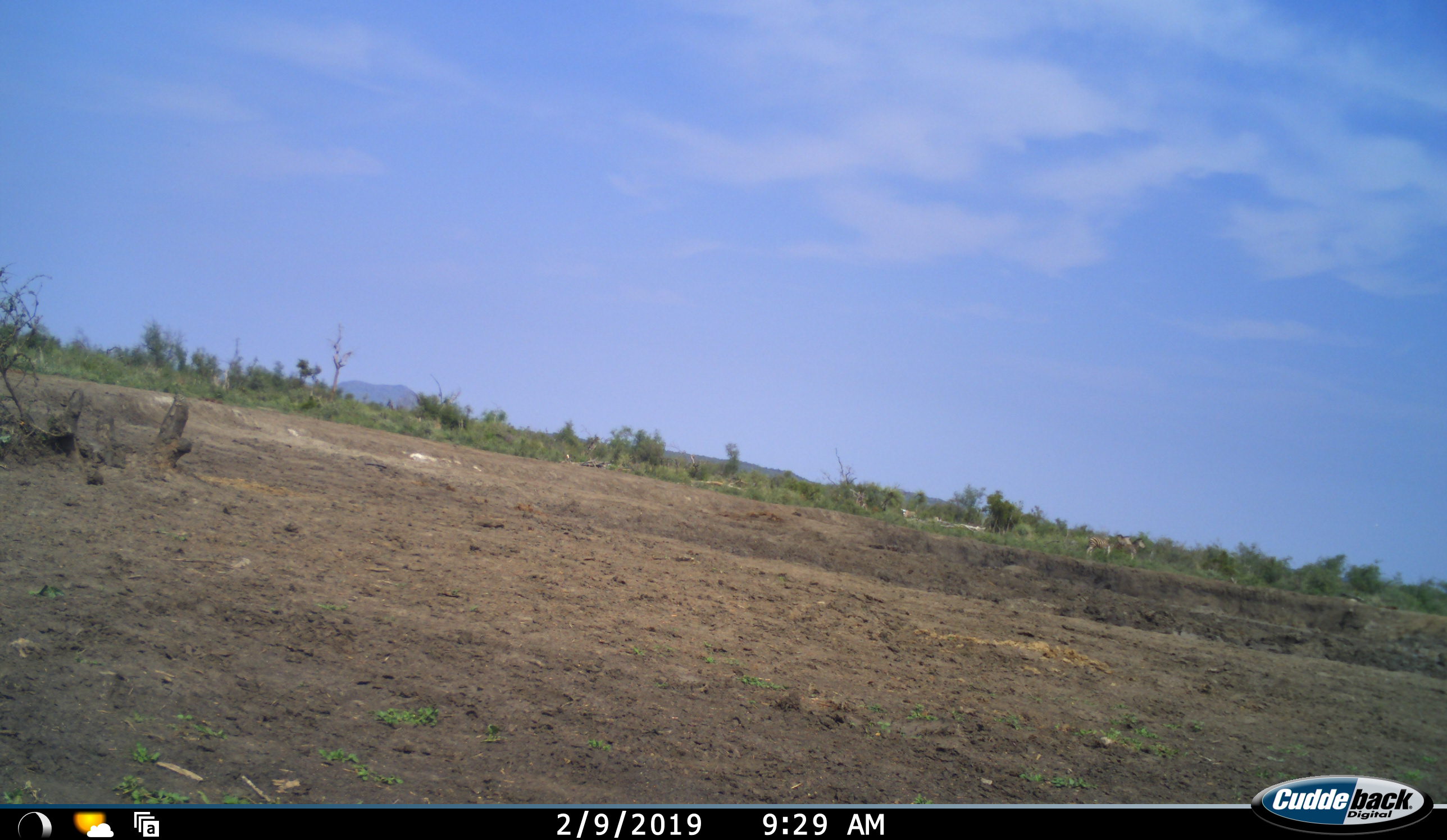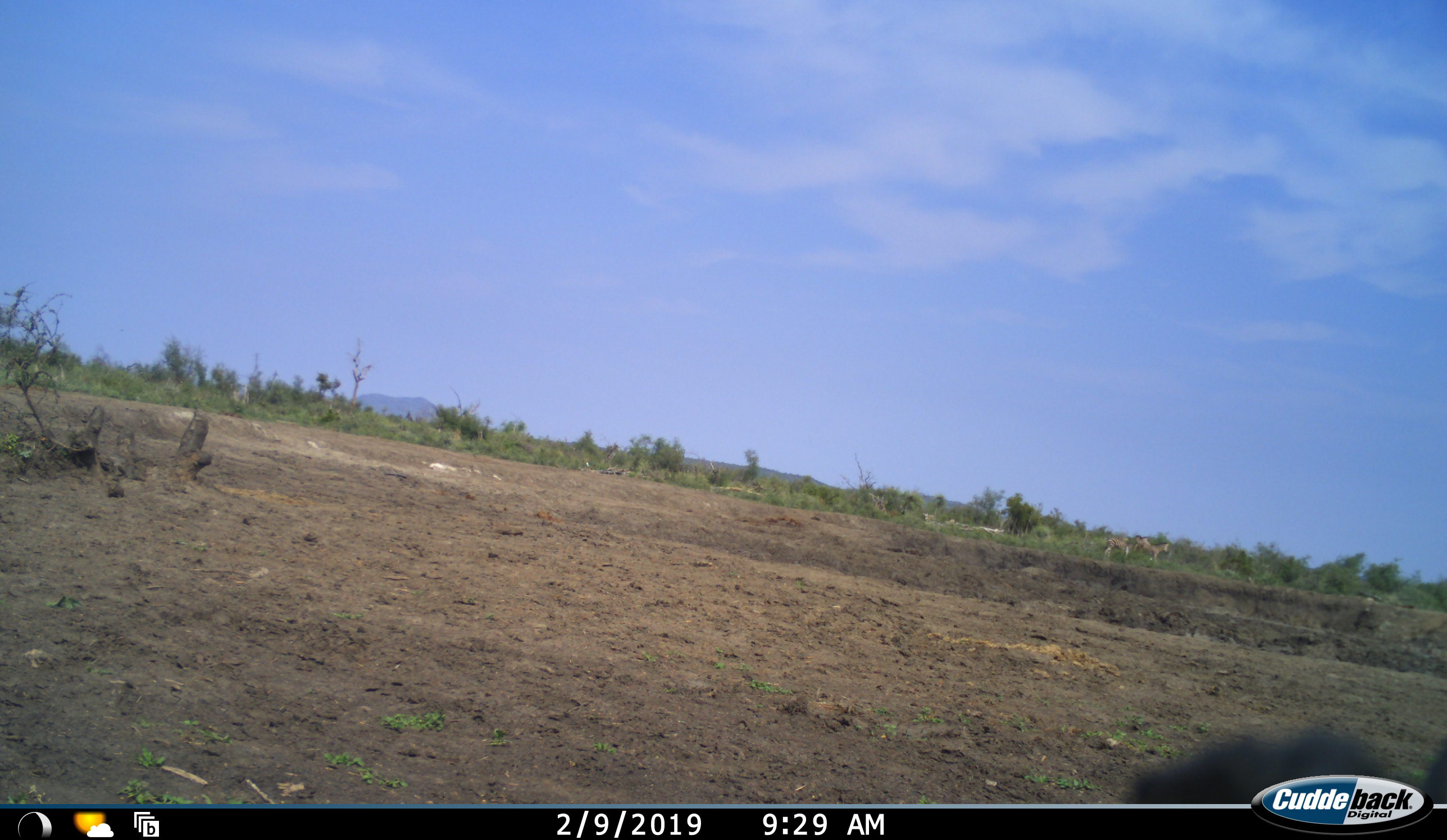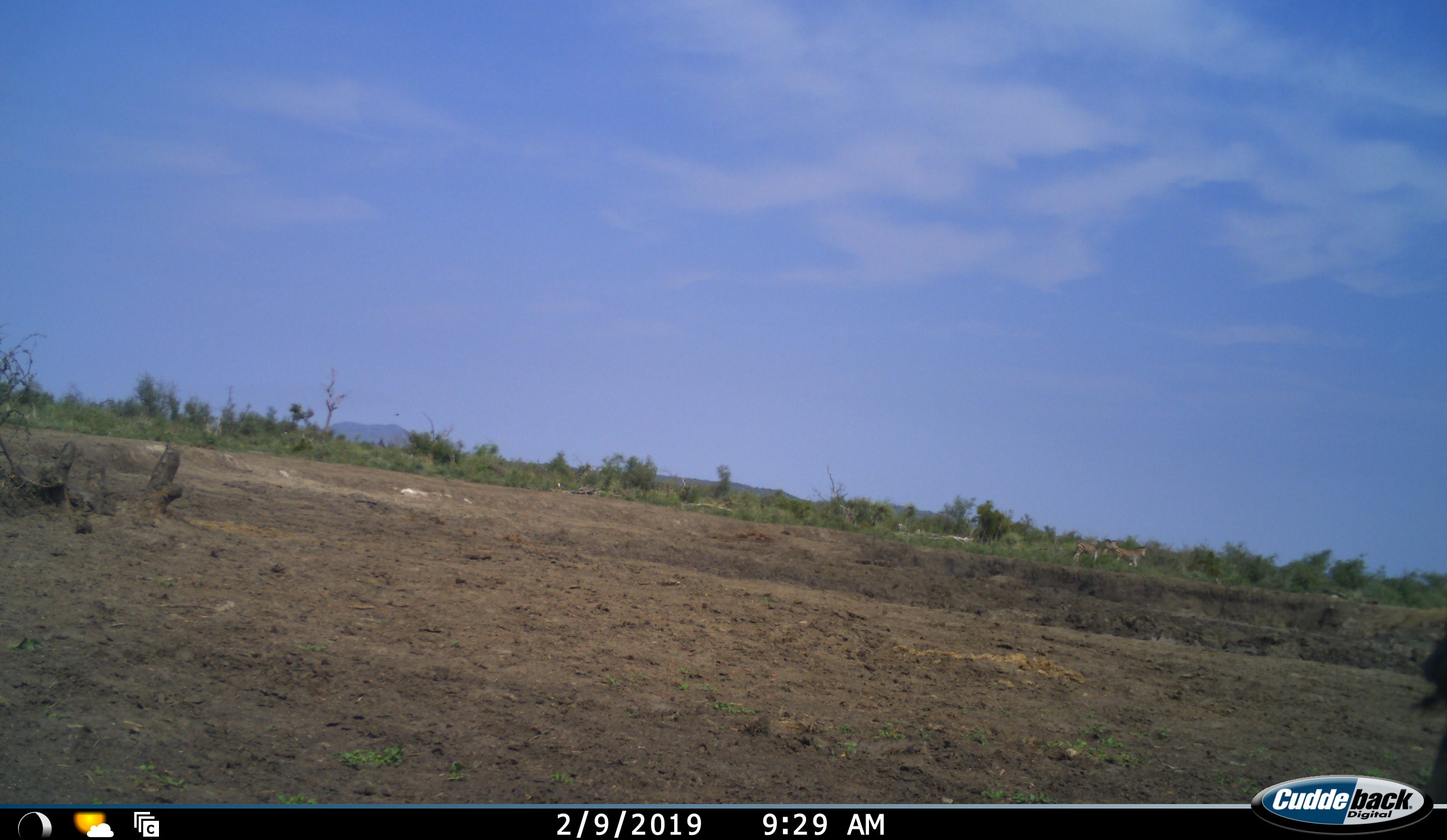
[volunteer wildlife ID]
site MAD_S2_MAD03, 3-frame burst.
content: unidentified animal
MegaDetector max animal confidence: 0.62